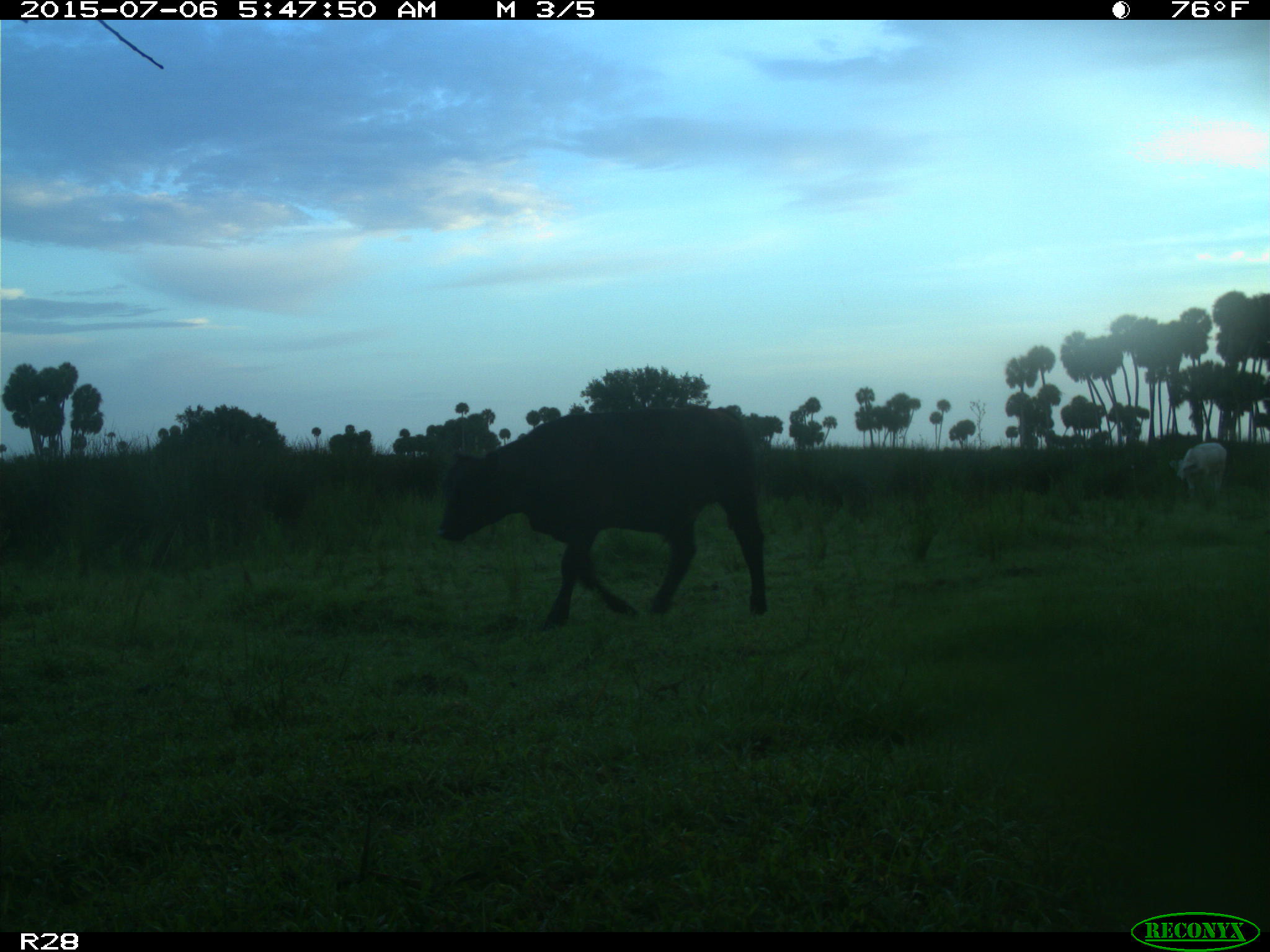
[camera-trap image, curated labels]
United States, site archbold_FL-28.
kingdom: Animalia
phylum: Chordata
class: Mammalia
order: Artiodactyla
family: Bovidae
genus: Bos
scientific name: Bos taurus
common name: domestic cow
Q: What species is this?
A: Bos taurus (domestic cow).